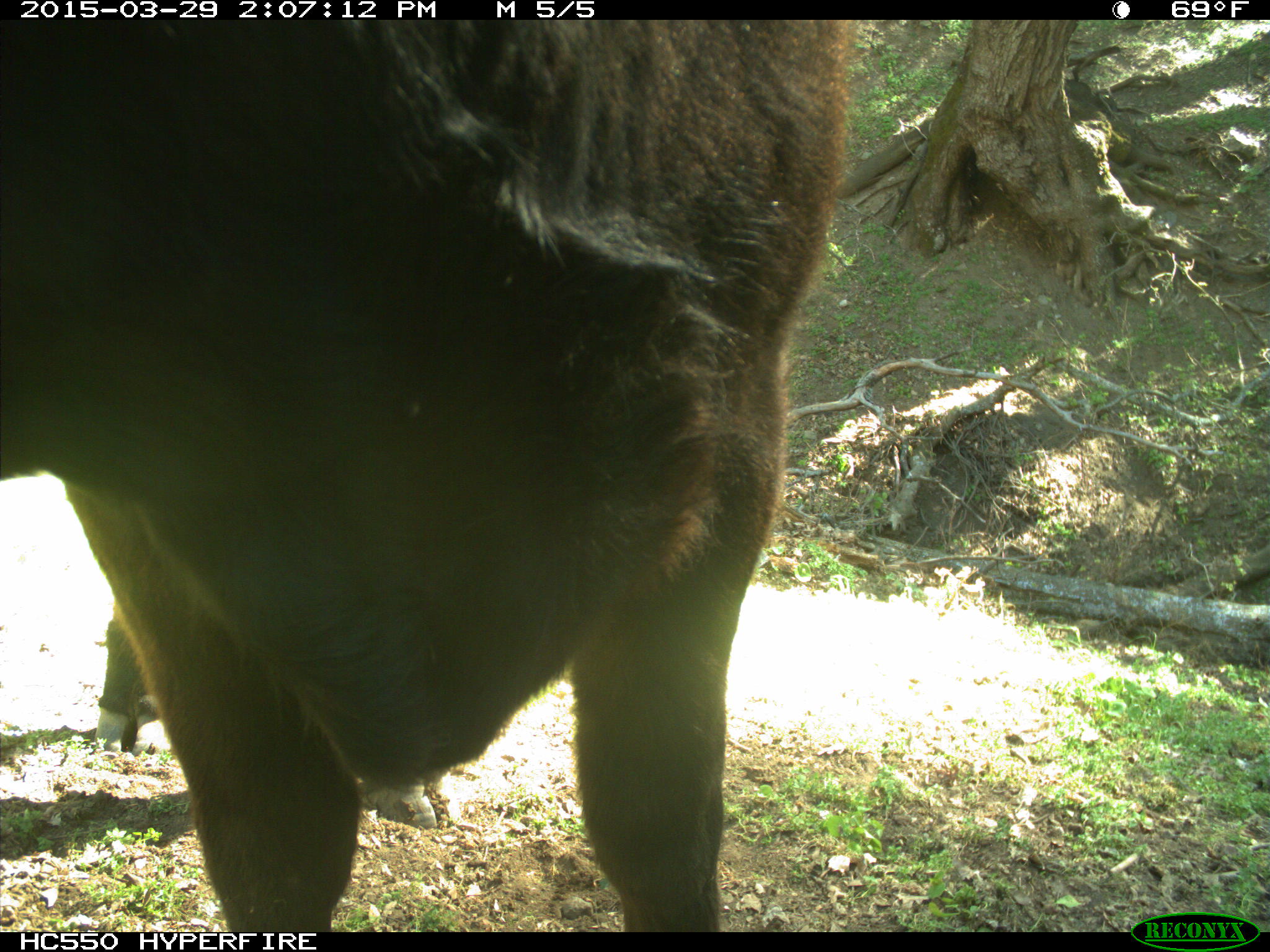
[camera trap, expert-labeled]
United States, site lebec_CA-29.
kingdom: Animalia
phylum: Chordata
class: Mammalia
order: Artiodactyla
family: Bovidae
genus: Bos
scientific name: Bos taurus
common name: domestic cow